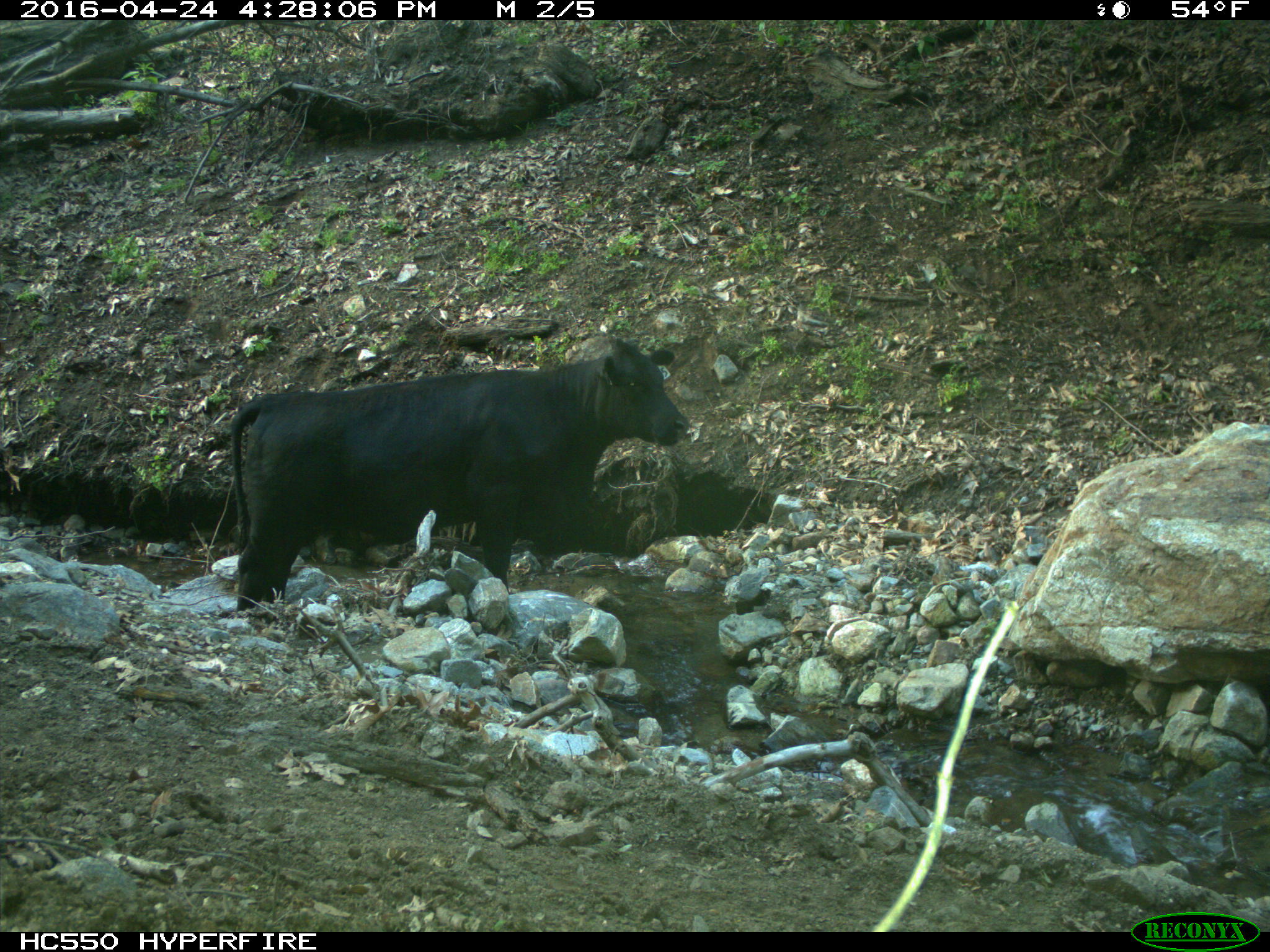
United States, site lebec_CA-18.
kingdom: Animalia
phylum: Chordata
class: Mammalia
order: Artiodactyla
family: Bovidae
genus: Bos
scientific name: Bos taurus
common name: domestic cow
Bos taurus (domestic cow).